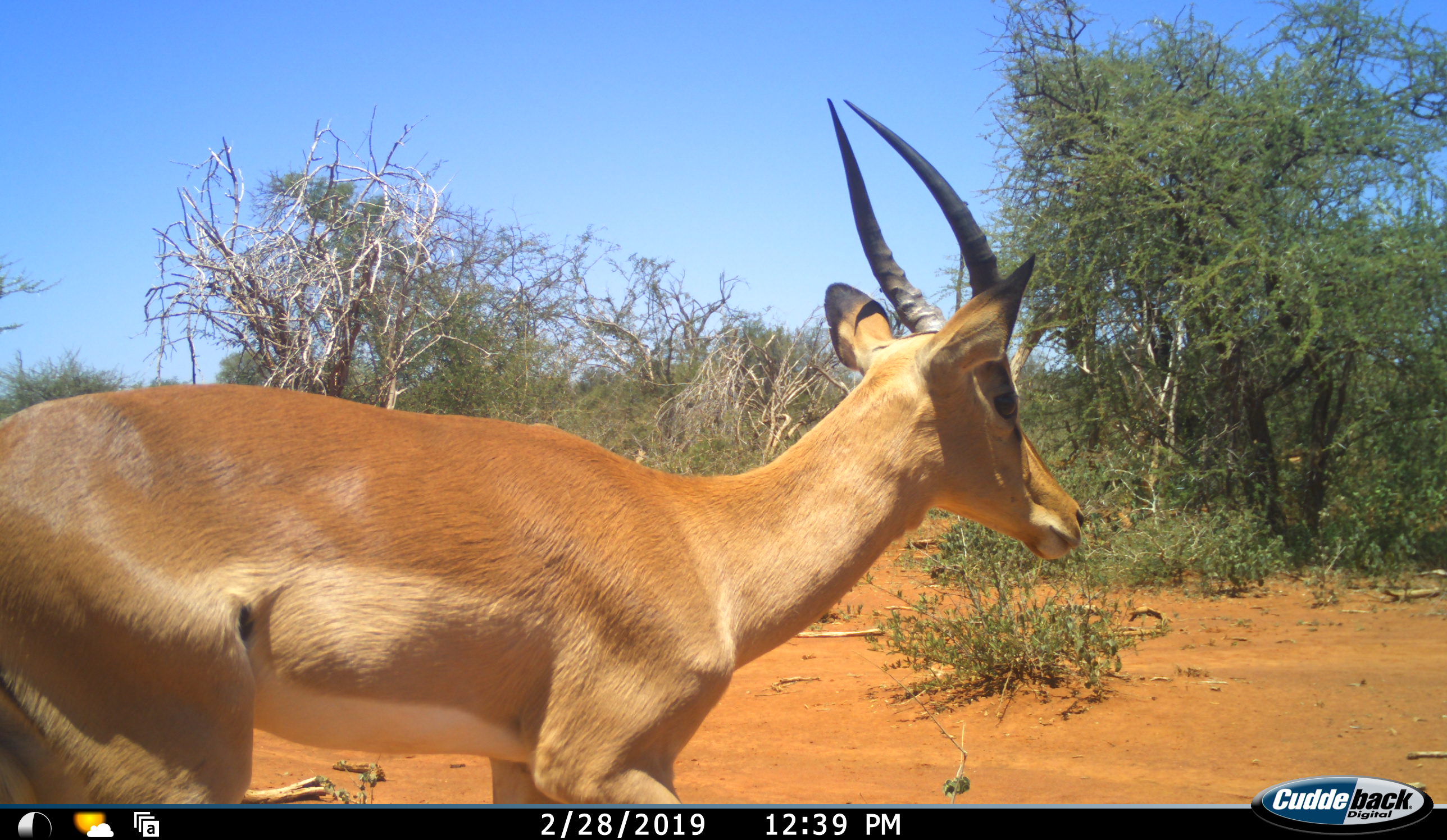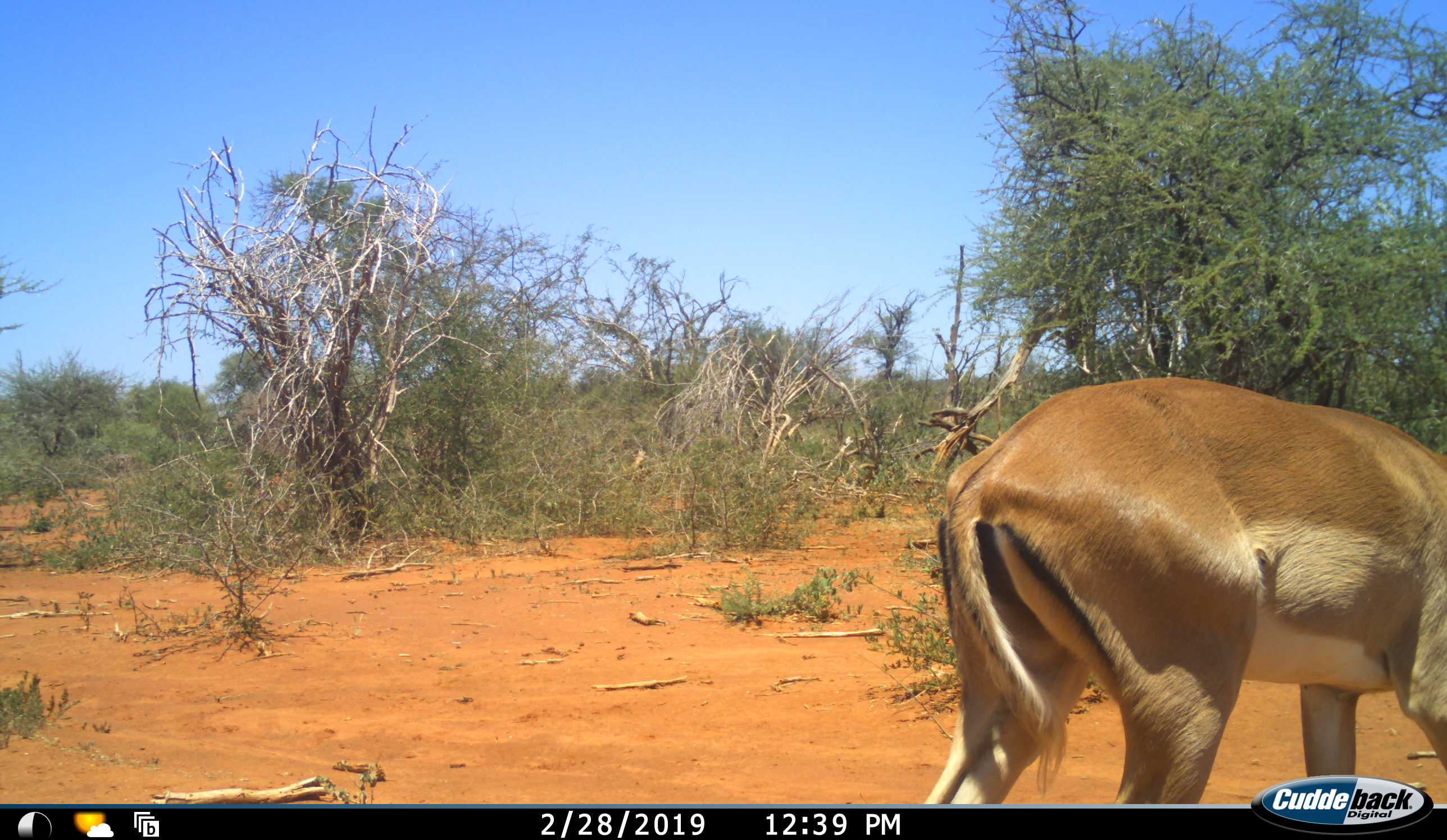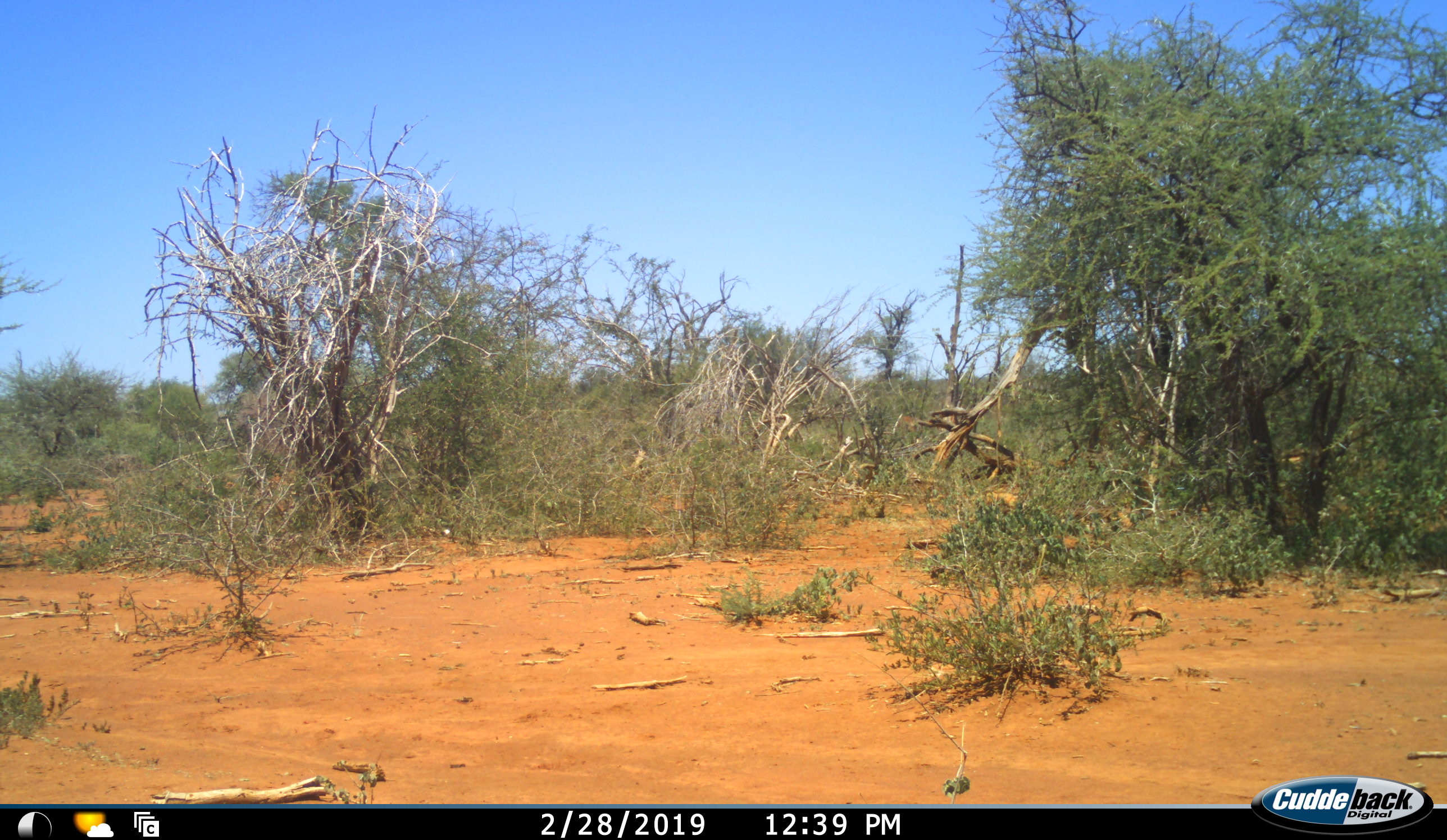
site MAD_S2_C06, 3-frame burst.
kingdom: Animalia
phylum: Chordata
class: Mammalia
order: Artiodactyla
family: Bovidae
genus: Aepyceros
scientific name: Aepyceros melampus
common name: impala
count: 1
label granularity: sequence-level